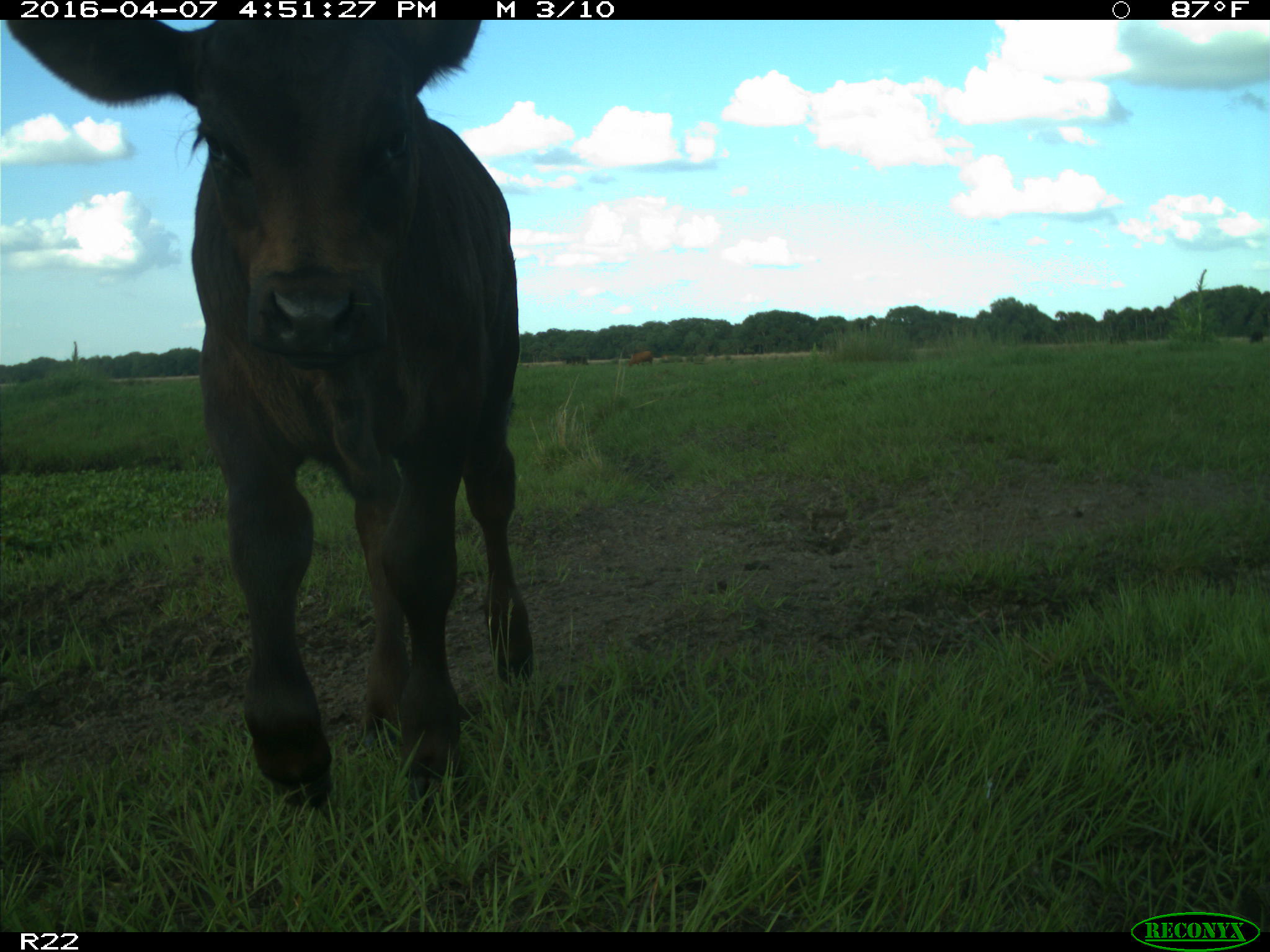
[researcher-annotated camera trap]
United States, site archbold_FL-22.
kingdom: Animalia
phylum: Chordata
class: Mammalia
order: Artiodactyla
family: Bovidae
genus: Bos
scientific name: Bos taurus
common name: domestic cow